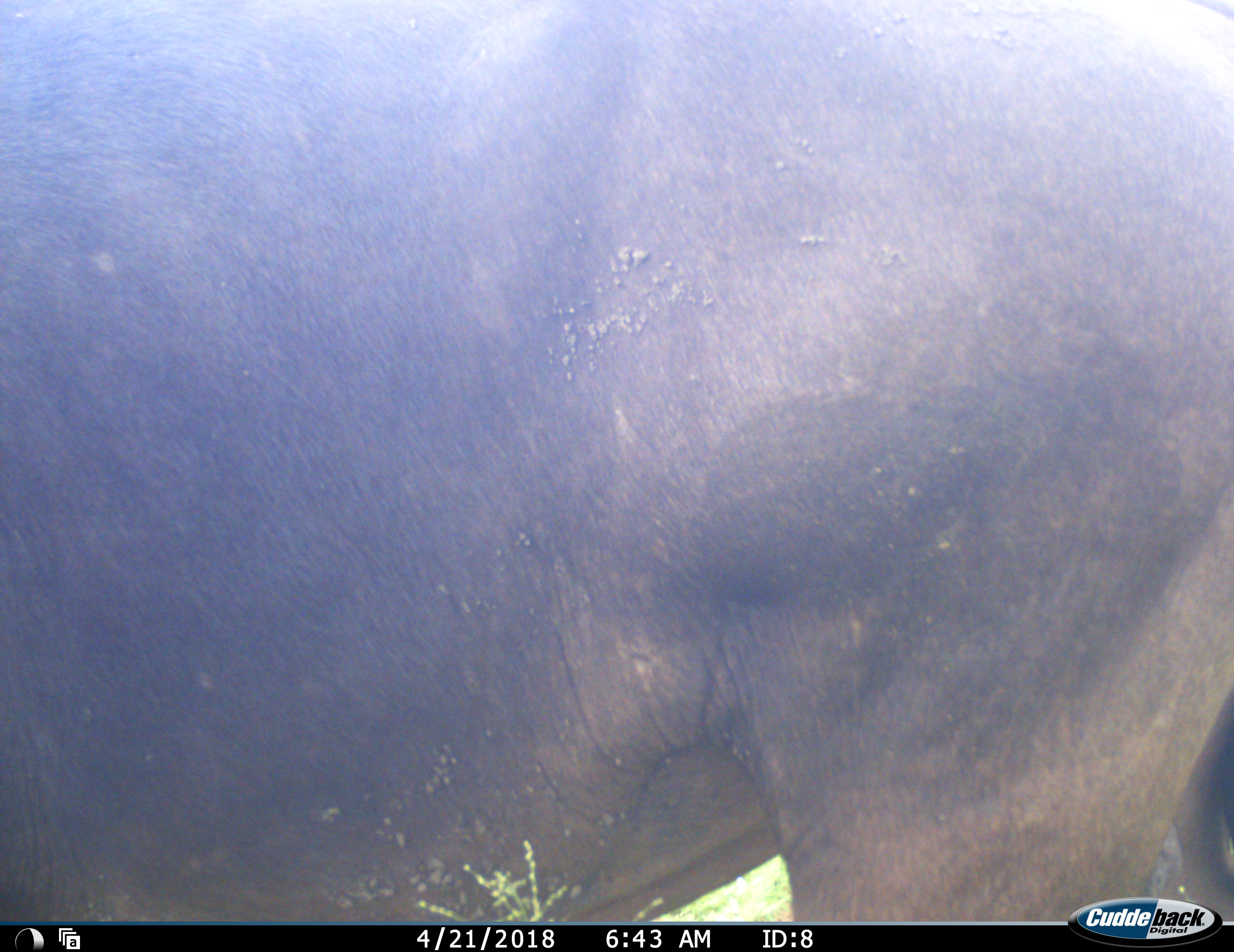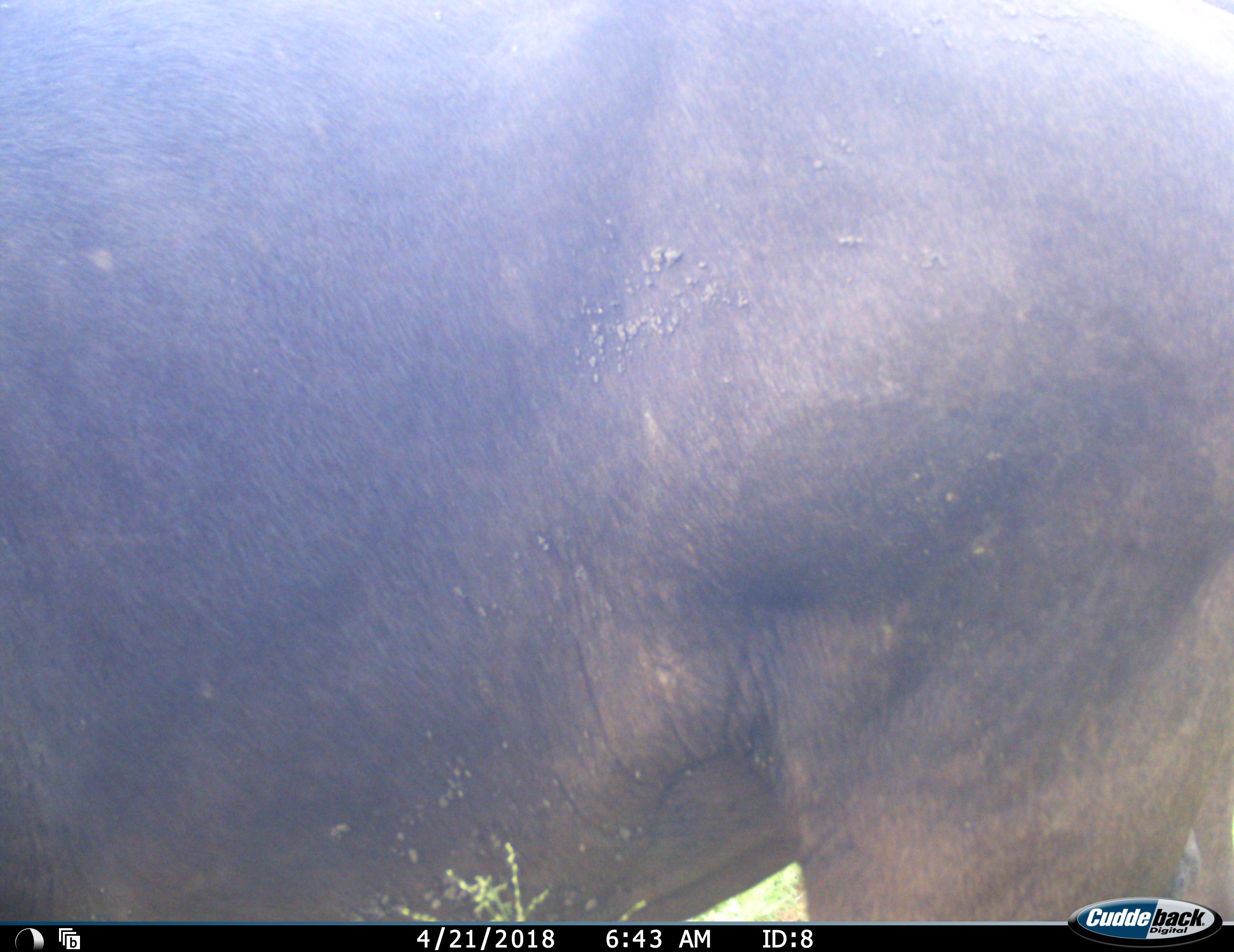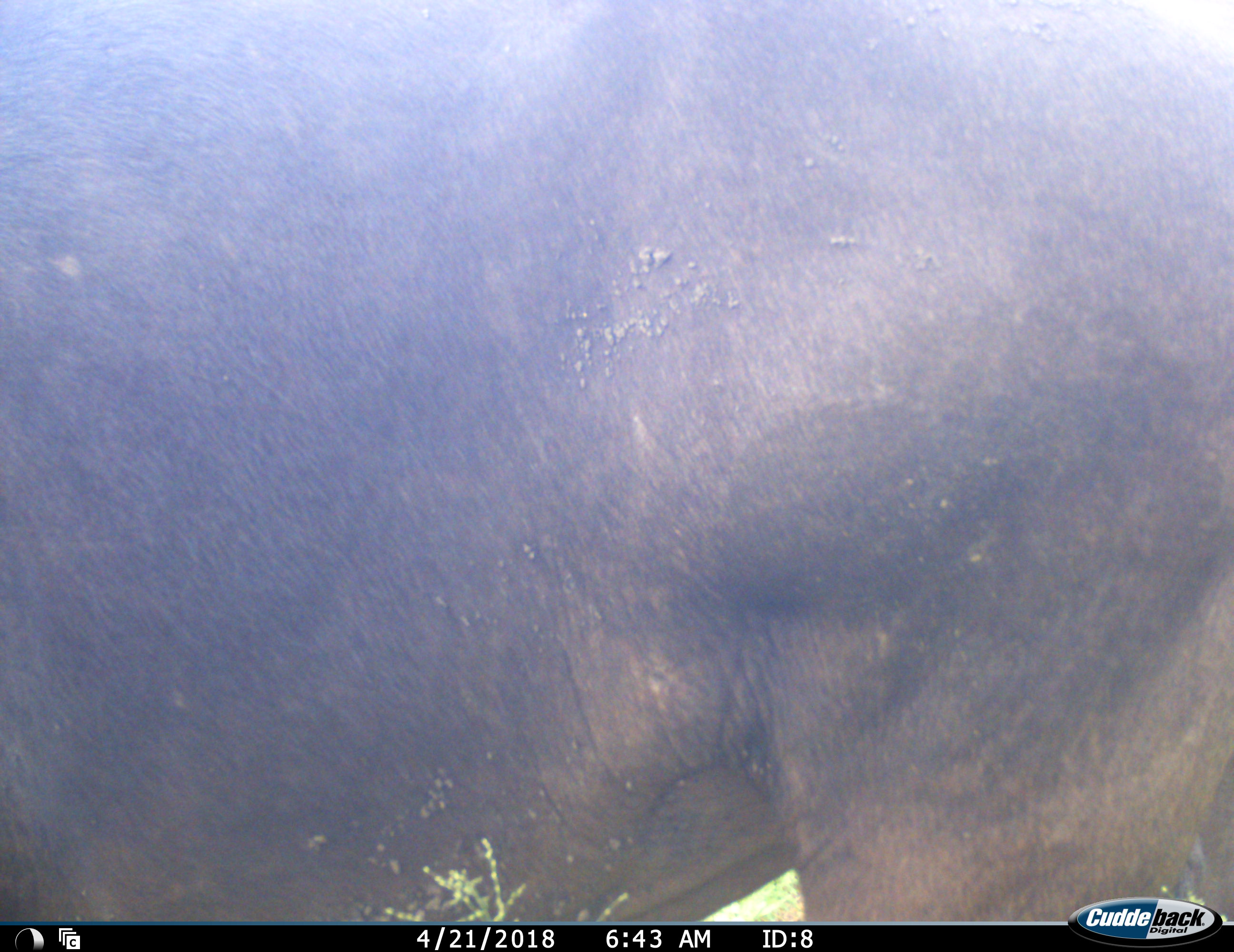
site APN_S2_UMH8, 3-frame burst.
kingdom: Animalia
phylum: Chordata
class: Mammalia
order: Artiodactyla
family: Bovidae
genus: Syncerus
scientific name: Syncerus caffer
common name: african buffalo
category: buffalo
Buffalo (african buffalo) (Syncerus caffer), count 1. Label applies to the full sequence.